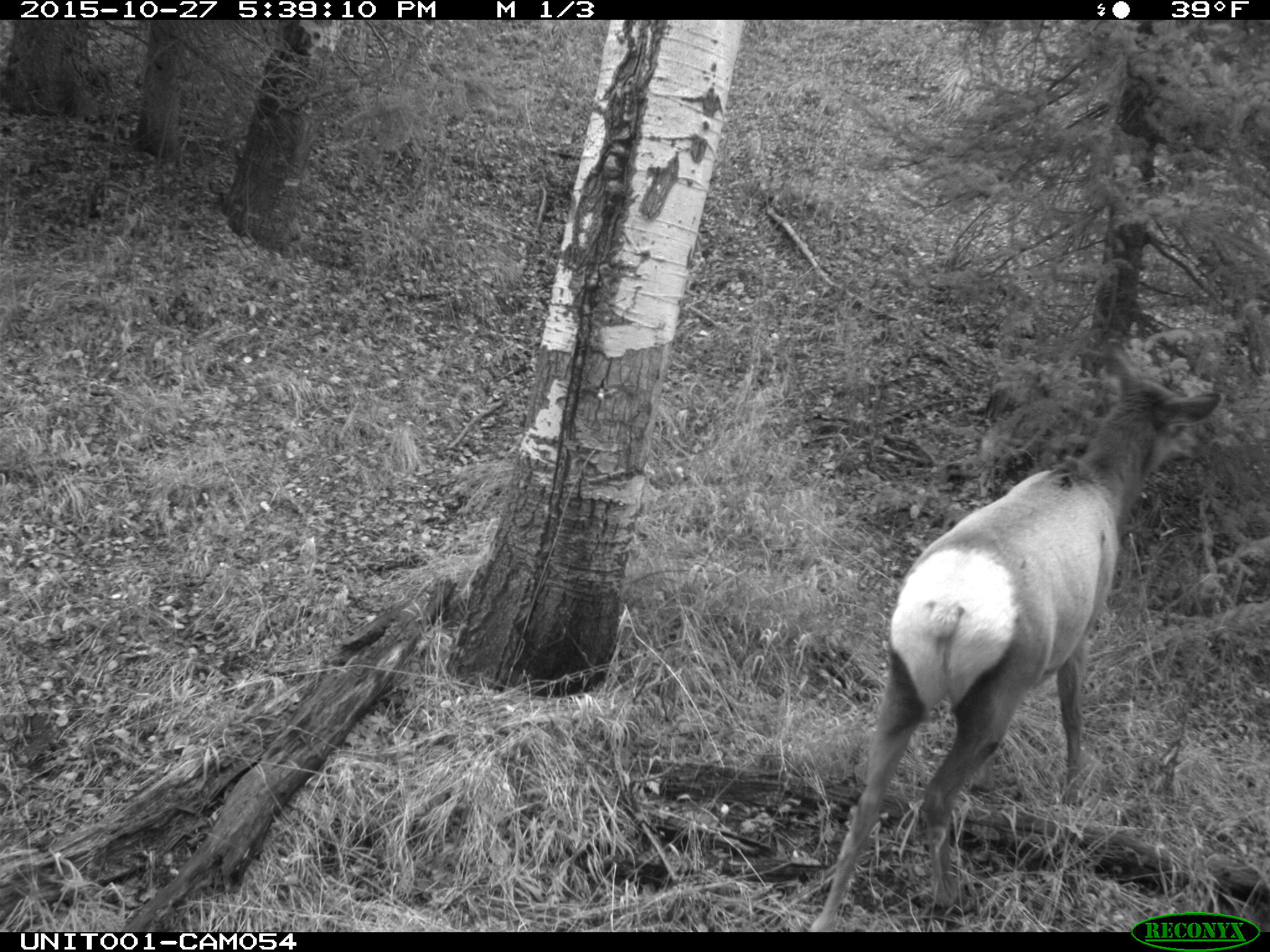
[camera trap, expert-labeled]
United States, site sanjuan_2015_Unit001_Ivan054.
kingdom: Animalia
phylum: Chordata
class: Mammalia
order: Artiodactyla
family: Cervidae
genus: Cervus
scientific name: Cervus elaphus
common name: red deer